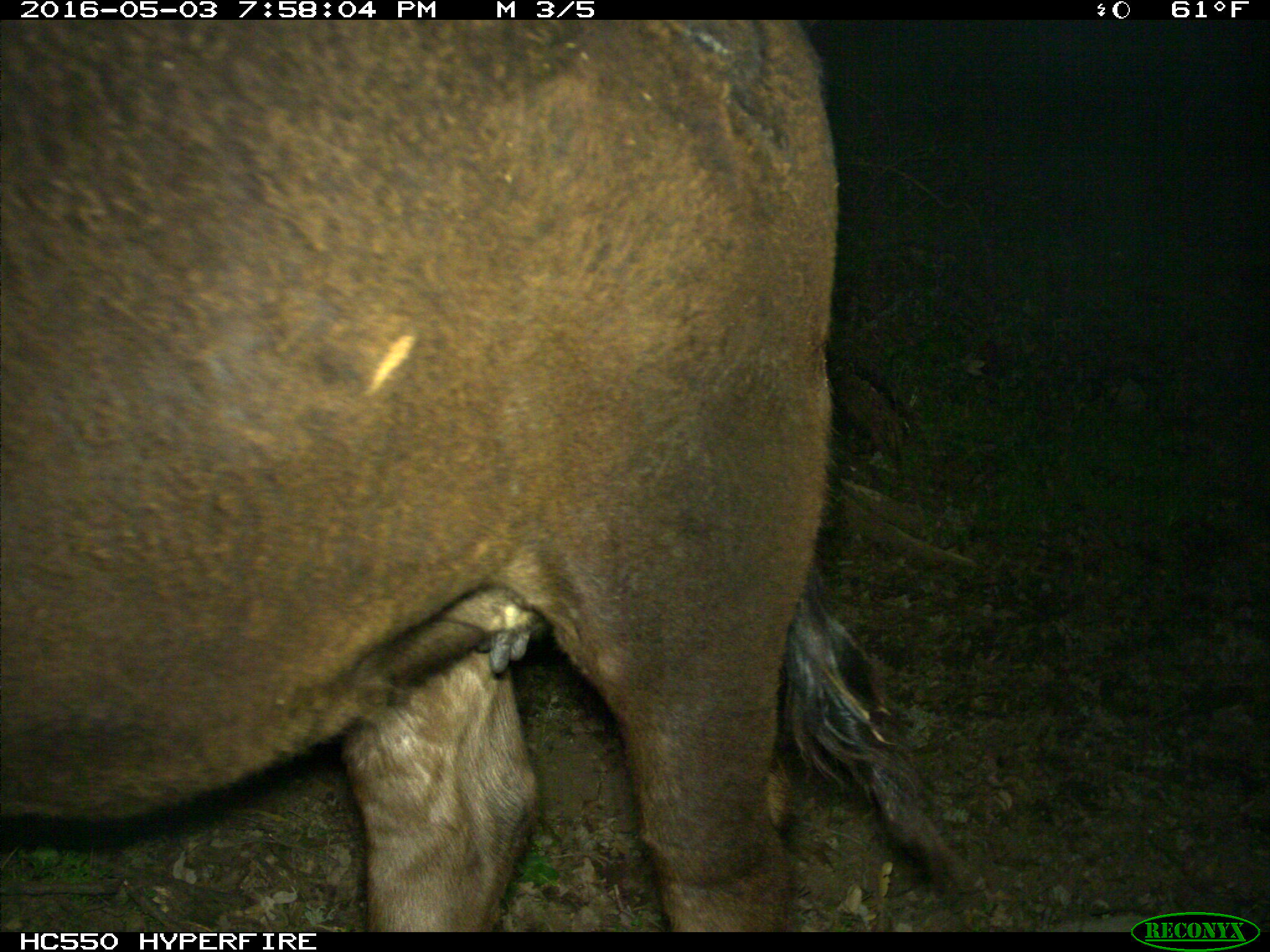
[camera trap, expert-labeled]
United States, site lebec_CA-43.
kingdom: Animalia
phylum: Chordata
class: Mammalia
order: Artiodactyla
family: Bovidae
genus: Bos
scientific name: Bos taurus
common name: domestic cow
Bos taurus (domestic cow).